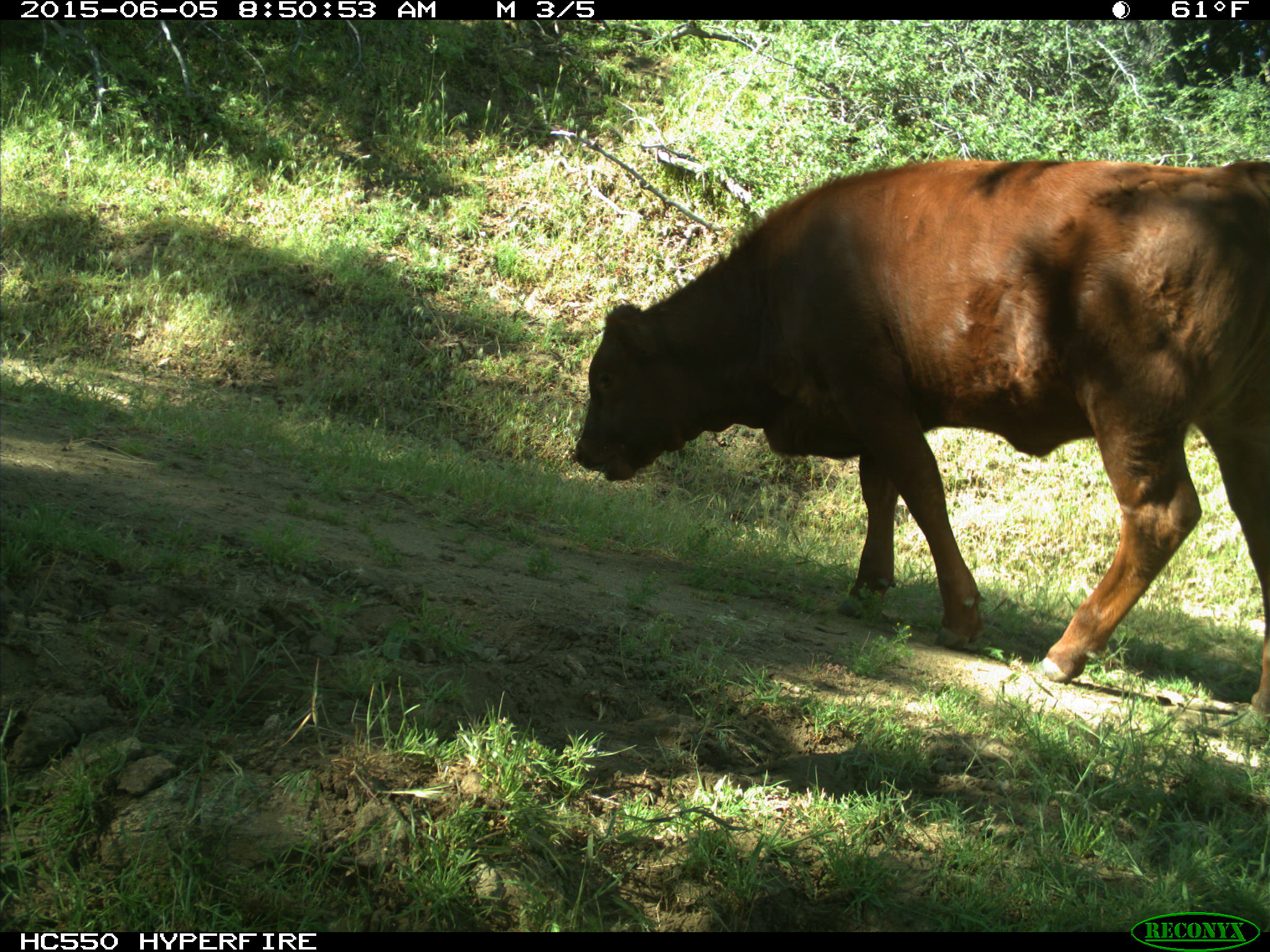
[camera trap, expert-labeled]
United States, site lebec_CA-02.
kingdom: Animalia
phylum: Chordata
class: Mammalia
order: Artiodactyla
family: Bovidae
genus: Bos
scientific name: Bos taurus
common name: domestic cow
Bos taurus (domestic cow).